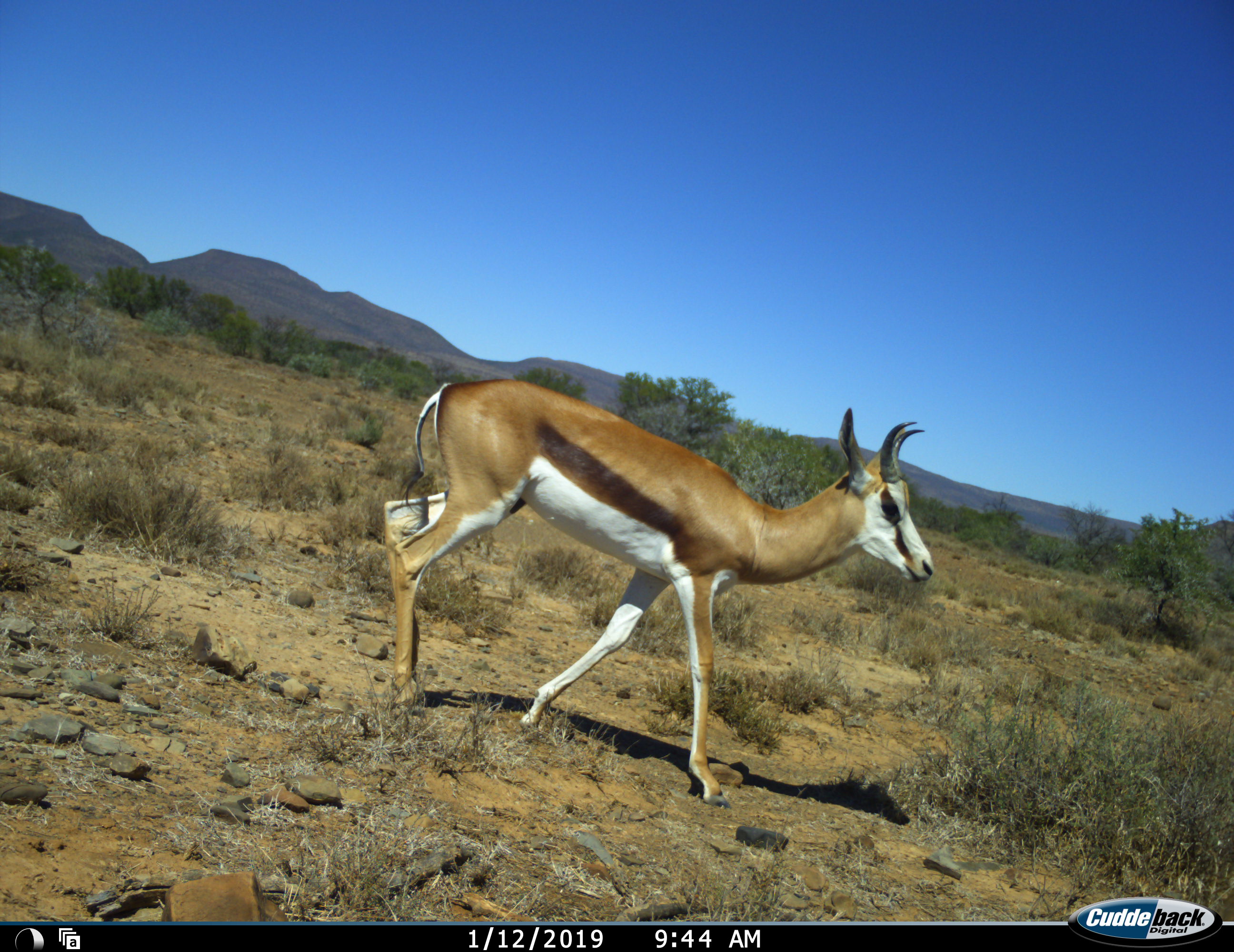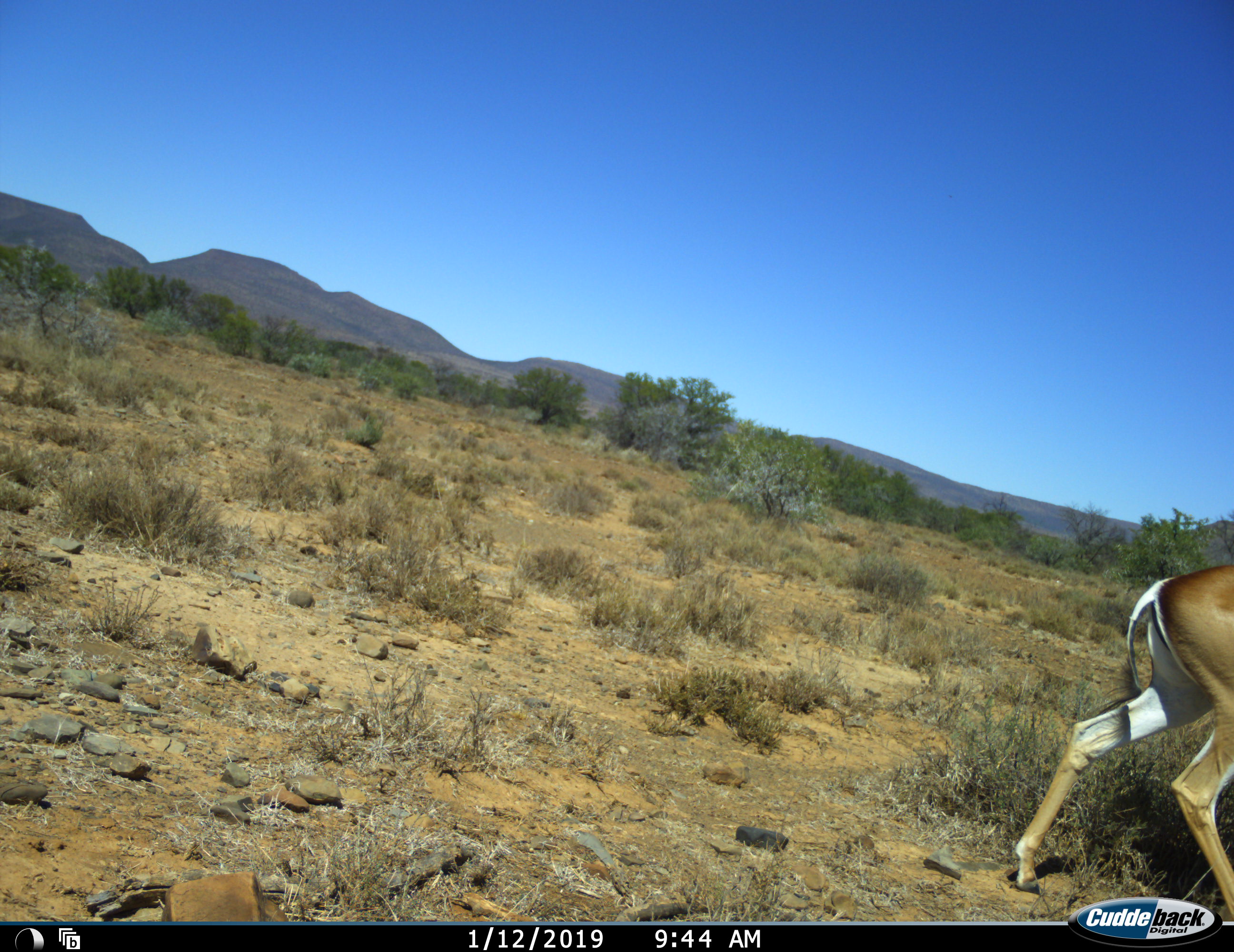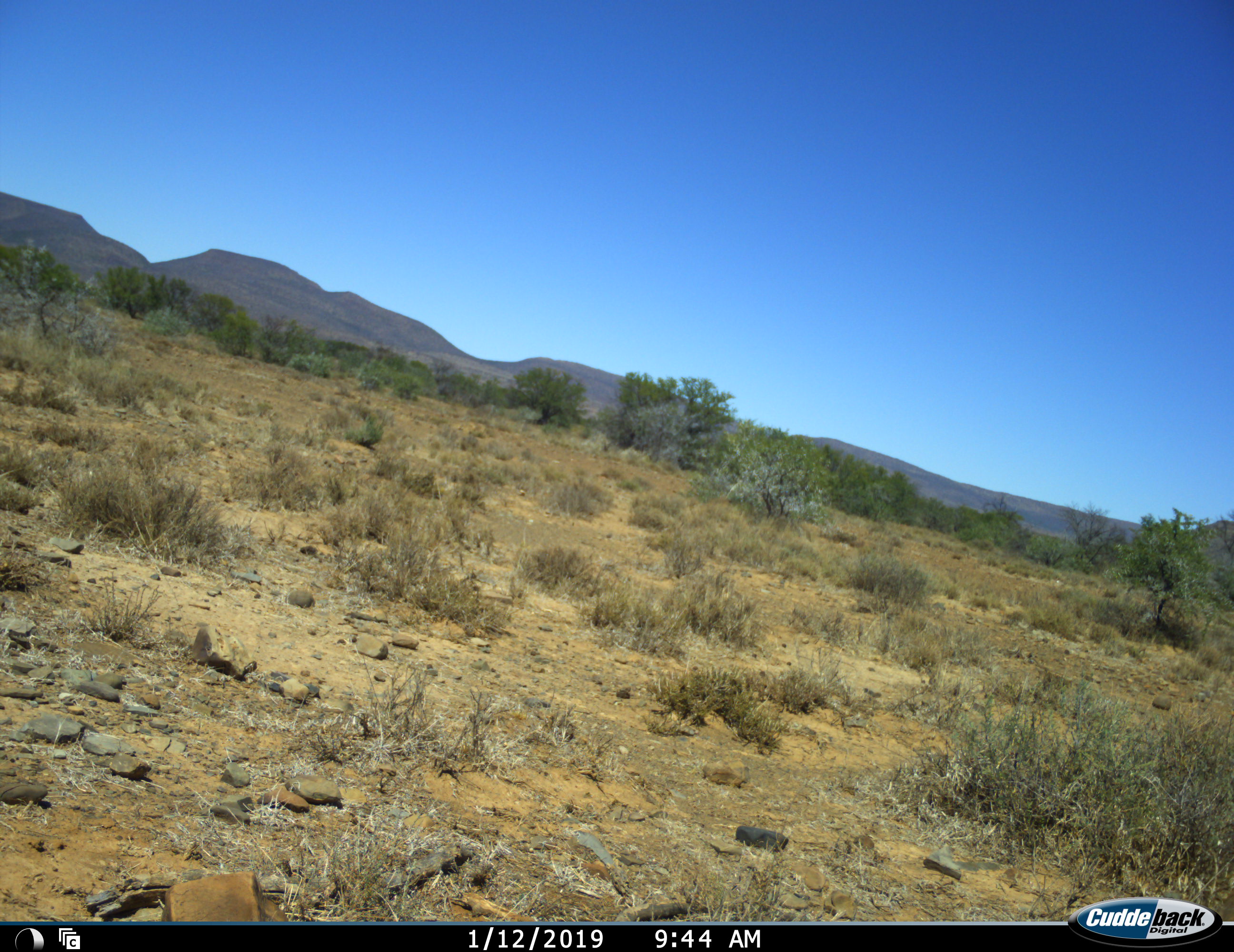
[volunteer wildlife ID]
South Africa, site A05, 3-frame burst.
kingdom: Animalia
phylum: Chordata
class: Mammalia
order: Artiodactyla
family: Bovidae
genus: Antidorcas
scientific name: Antidorcas marsupialis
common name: springbok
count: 1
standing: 10%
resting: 0%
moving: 90%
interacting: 0%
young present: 0%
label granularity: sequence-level